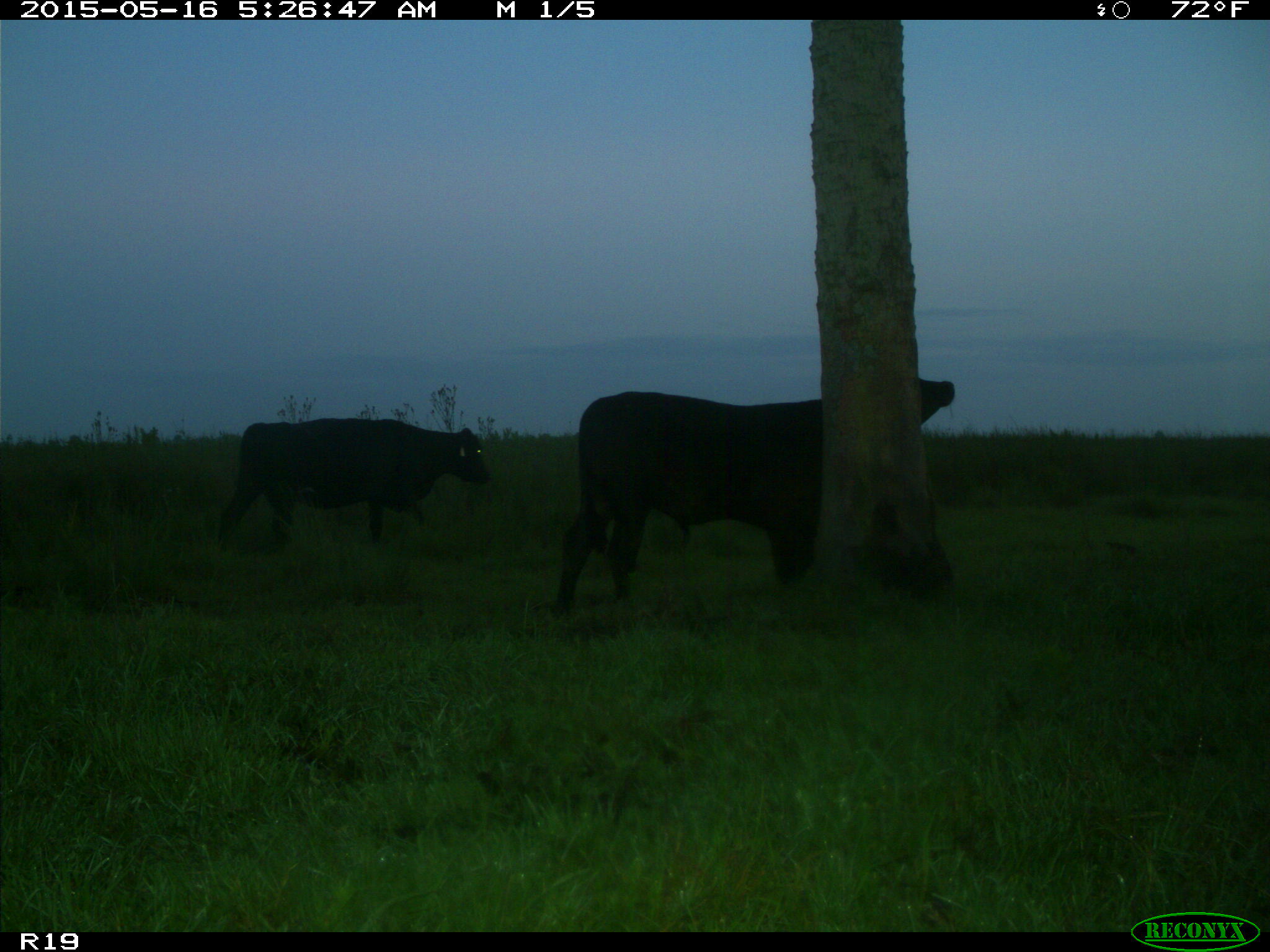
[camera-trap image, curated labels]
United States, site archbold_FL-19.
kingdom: Animalia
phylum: Chordata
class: Mammalia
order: Artiodactyla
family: Bovidae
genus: Bos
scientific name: Bos taurus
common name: domestic cow